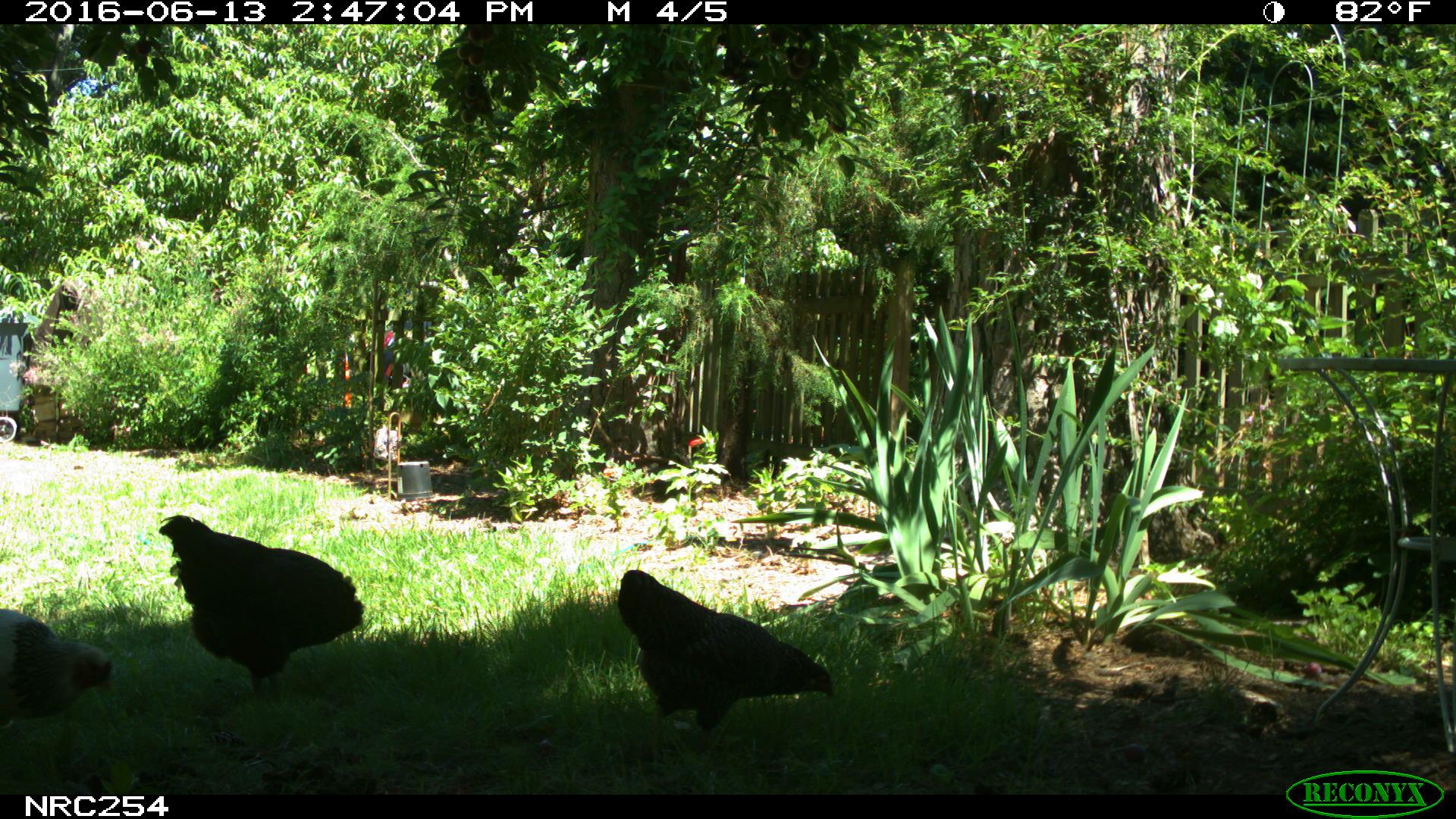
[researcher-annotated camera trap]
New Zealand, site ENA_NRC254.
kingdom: Animalia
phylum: Chordata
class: Aves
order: Galliformes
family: Phasianidae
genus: Gallus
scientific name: Gallus gallus domesticus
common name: chicken